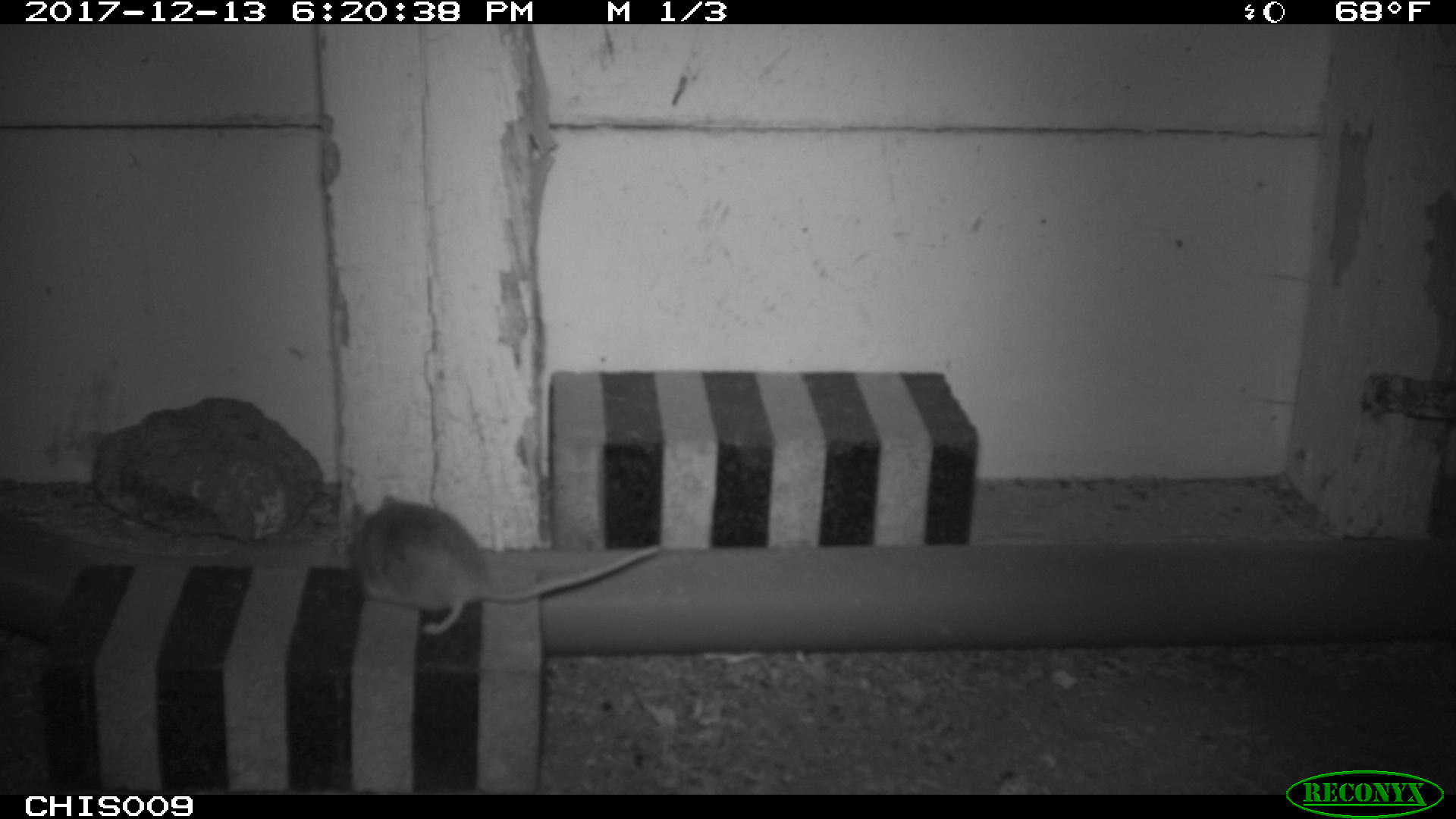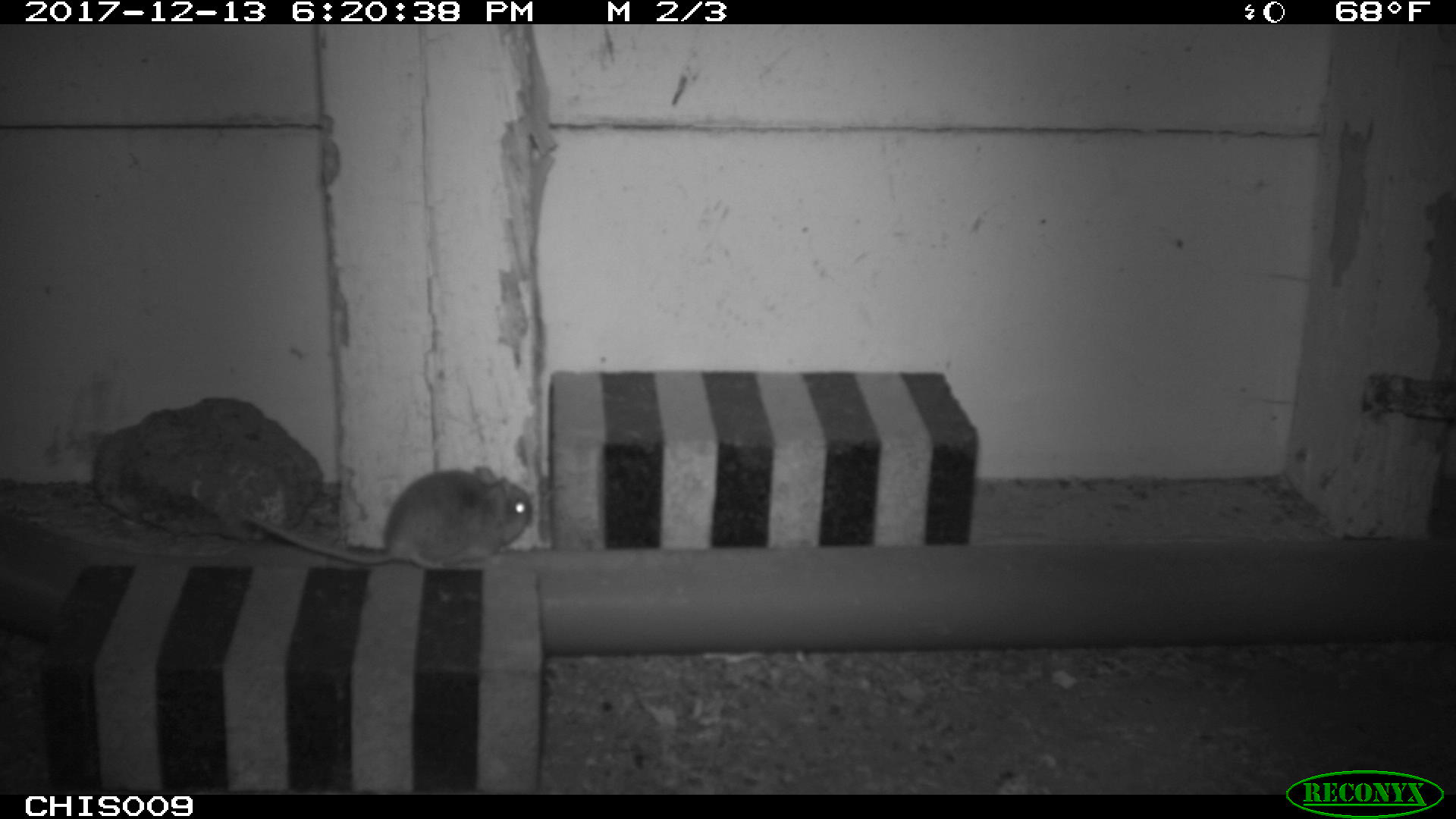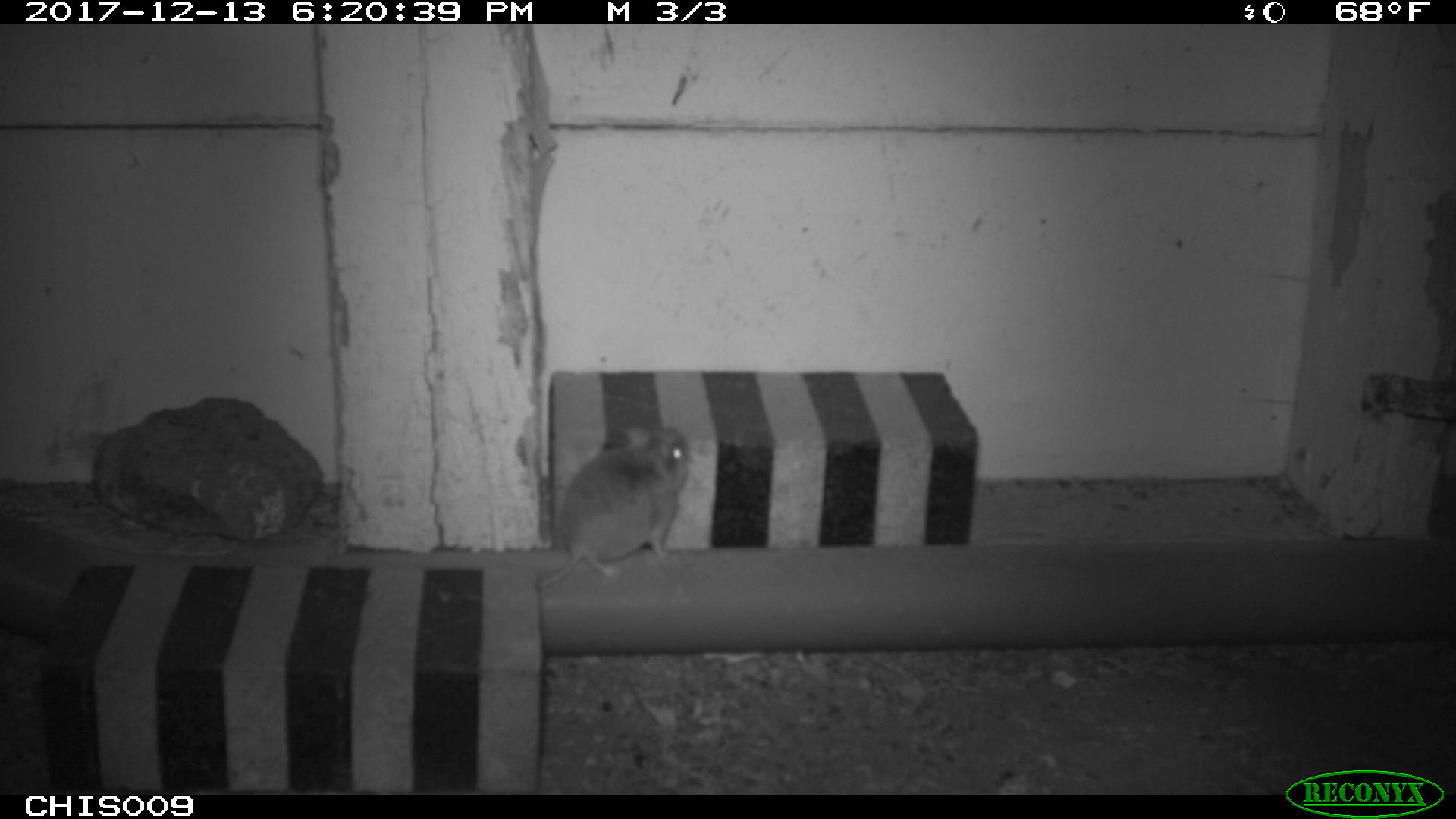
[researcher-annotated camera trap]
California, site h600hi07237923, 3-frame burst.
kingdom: Animalia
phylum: Chordata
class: Mammalia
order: Rodentia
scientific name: Rodentia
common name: rodent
Rodent (Rodentia).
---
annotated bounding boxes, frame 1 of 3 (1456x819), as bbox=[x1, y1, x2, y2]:
rodent: bbox=[344, 495, 660, 635]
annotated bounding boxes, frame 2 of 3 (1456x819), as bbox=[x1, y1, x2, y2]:
rodent: bbox=[241, 465, 533, 570]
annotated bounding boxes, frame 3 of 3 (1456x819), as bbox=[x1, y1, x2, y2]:
rodent: bbox=[536, 424, 689, 588]